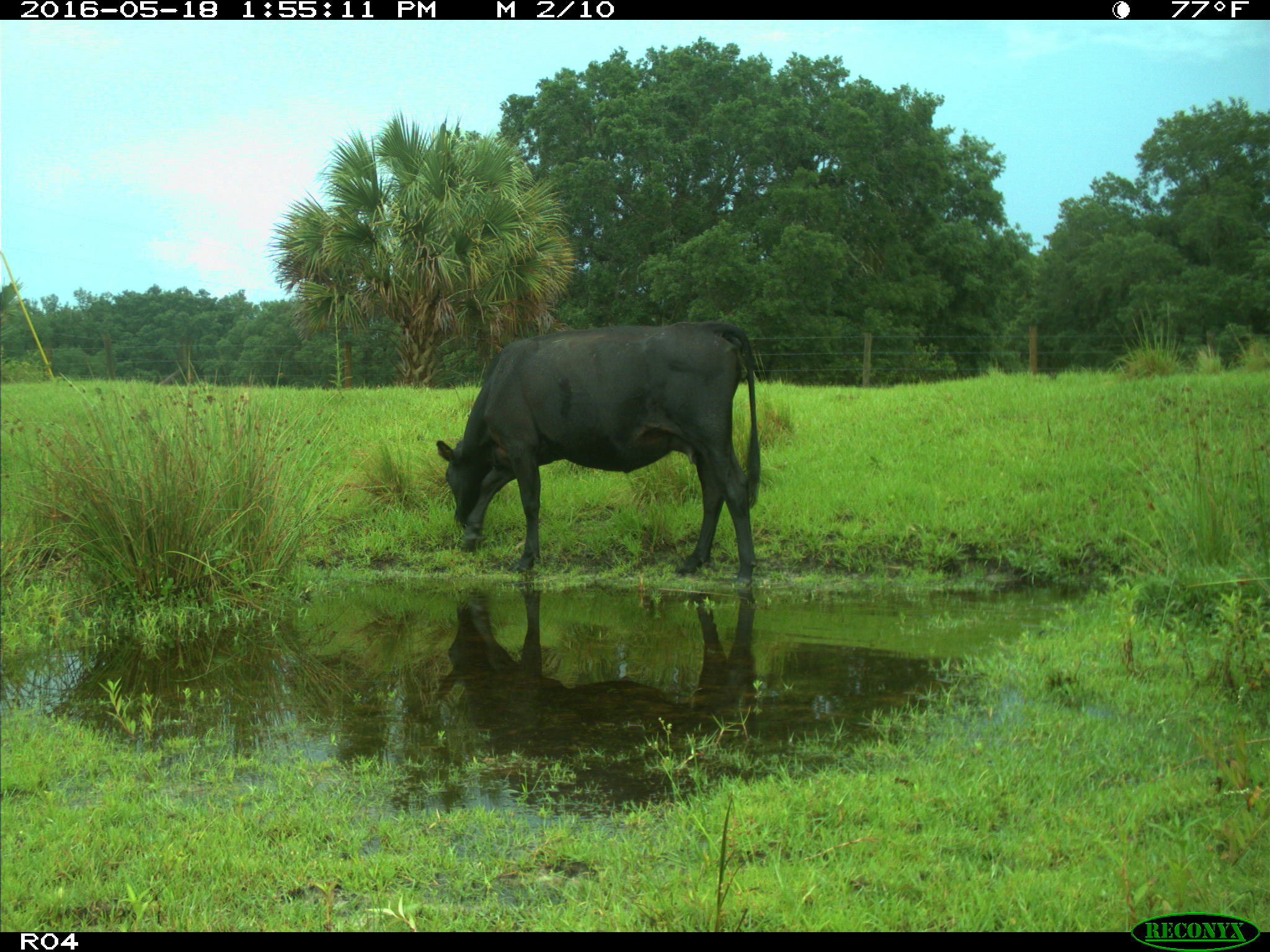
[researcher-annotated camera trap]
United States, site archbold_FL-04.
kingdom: Animalia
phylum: Chordata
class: Mammalia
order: Artiodactyla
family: Bovidae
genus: Bos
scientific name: Bos taurus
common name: domestic cow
Bos taurus (domestic cow).